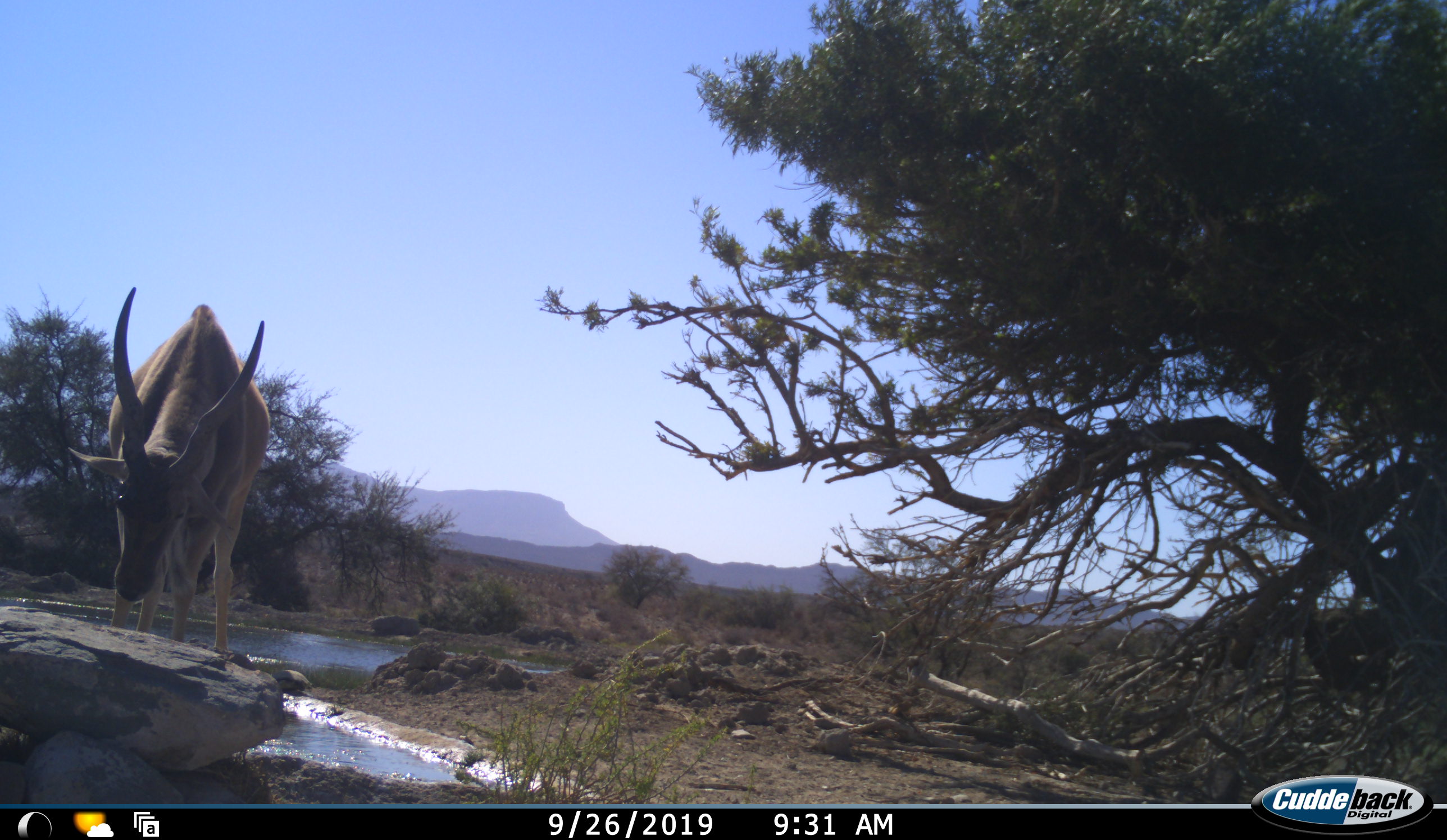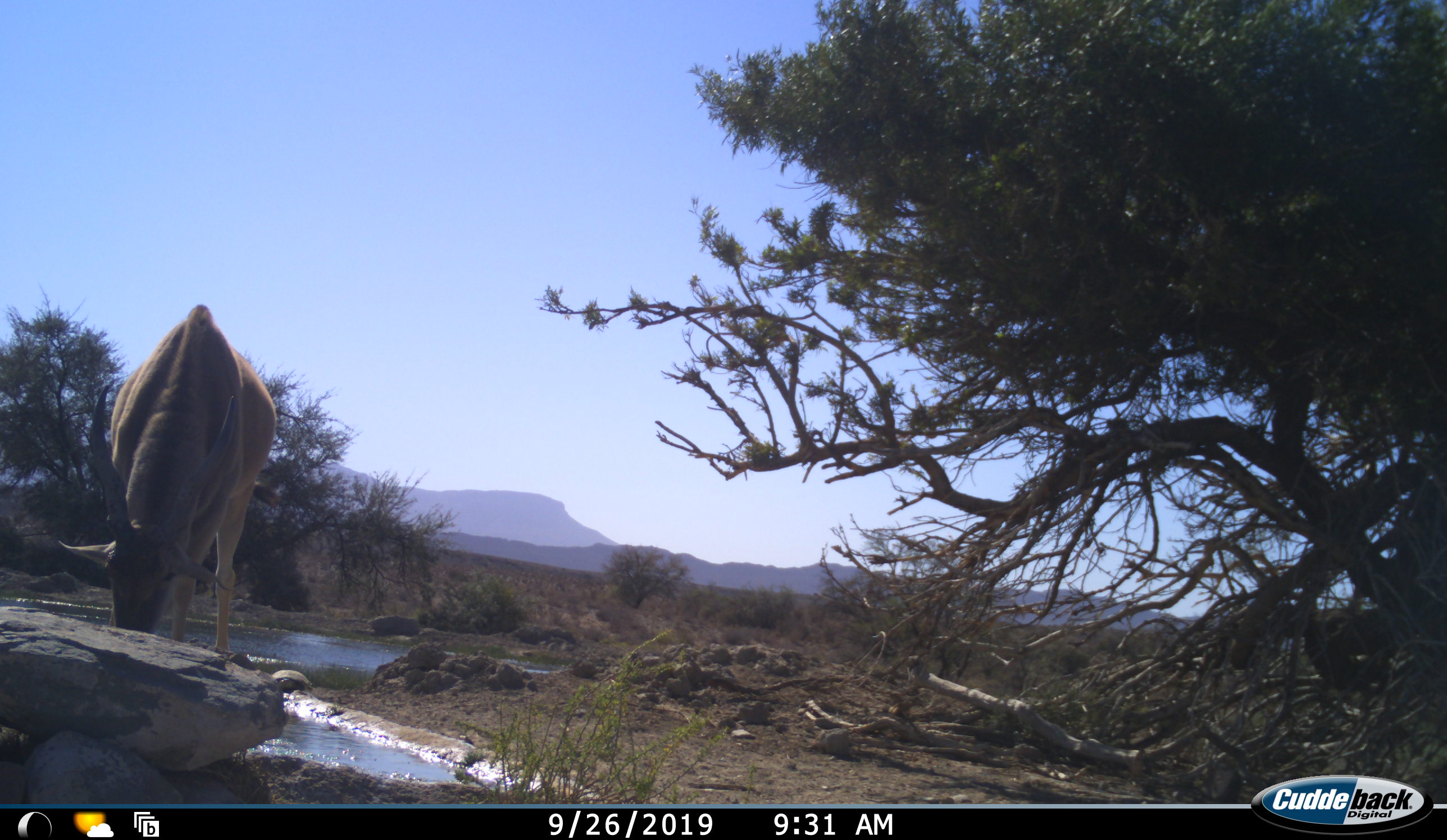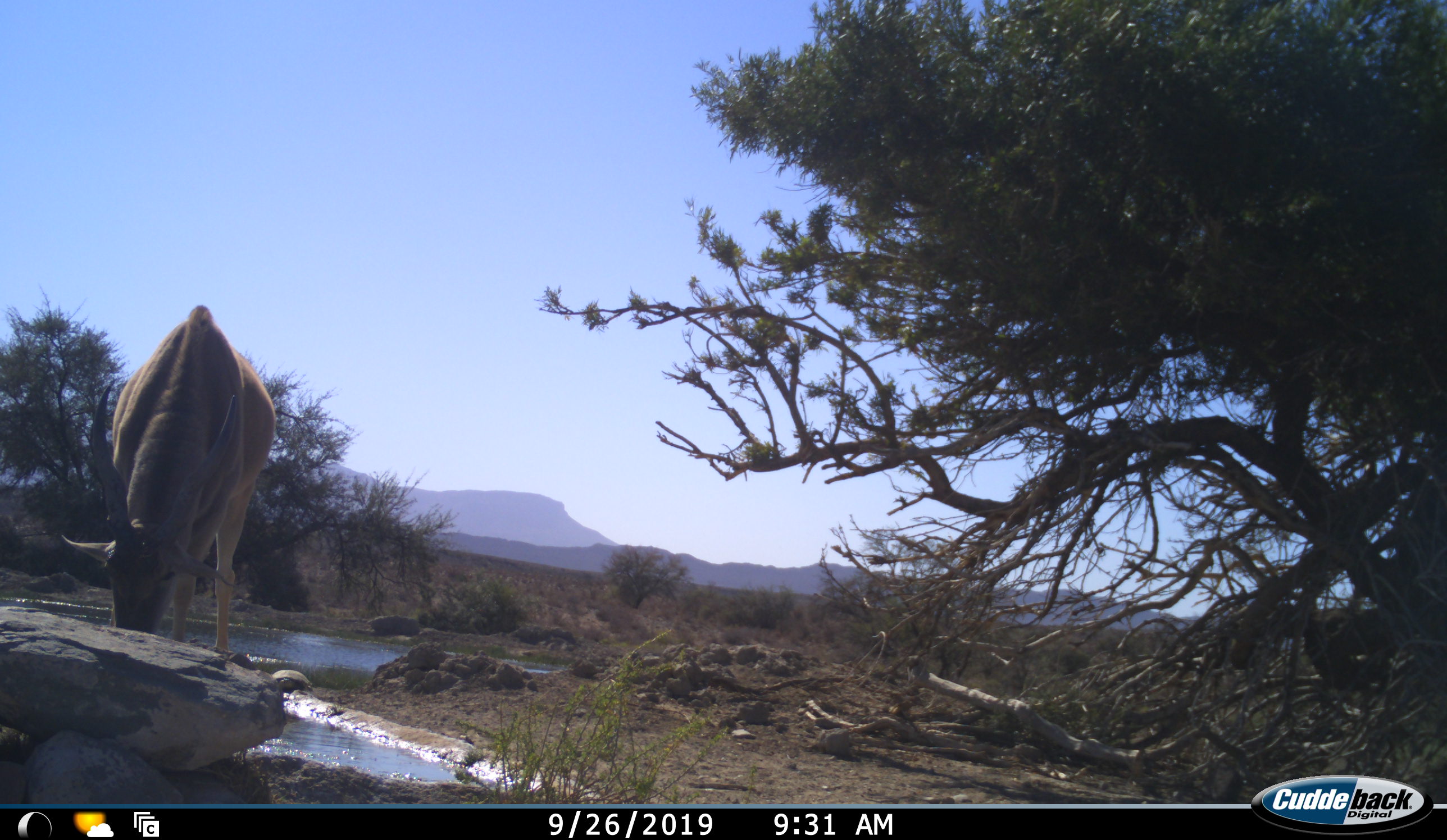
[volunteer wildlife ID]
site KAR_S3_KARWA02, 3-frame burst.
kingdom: Animalia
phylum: Chordata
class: Mammalia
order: Artiodactyla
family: Bovidae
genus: Tragelaphus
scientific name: Tragelaphus oryx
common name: eland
Eland (Tragelaphus oryx), count 1. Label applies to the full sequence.